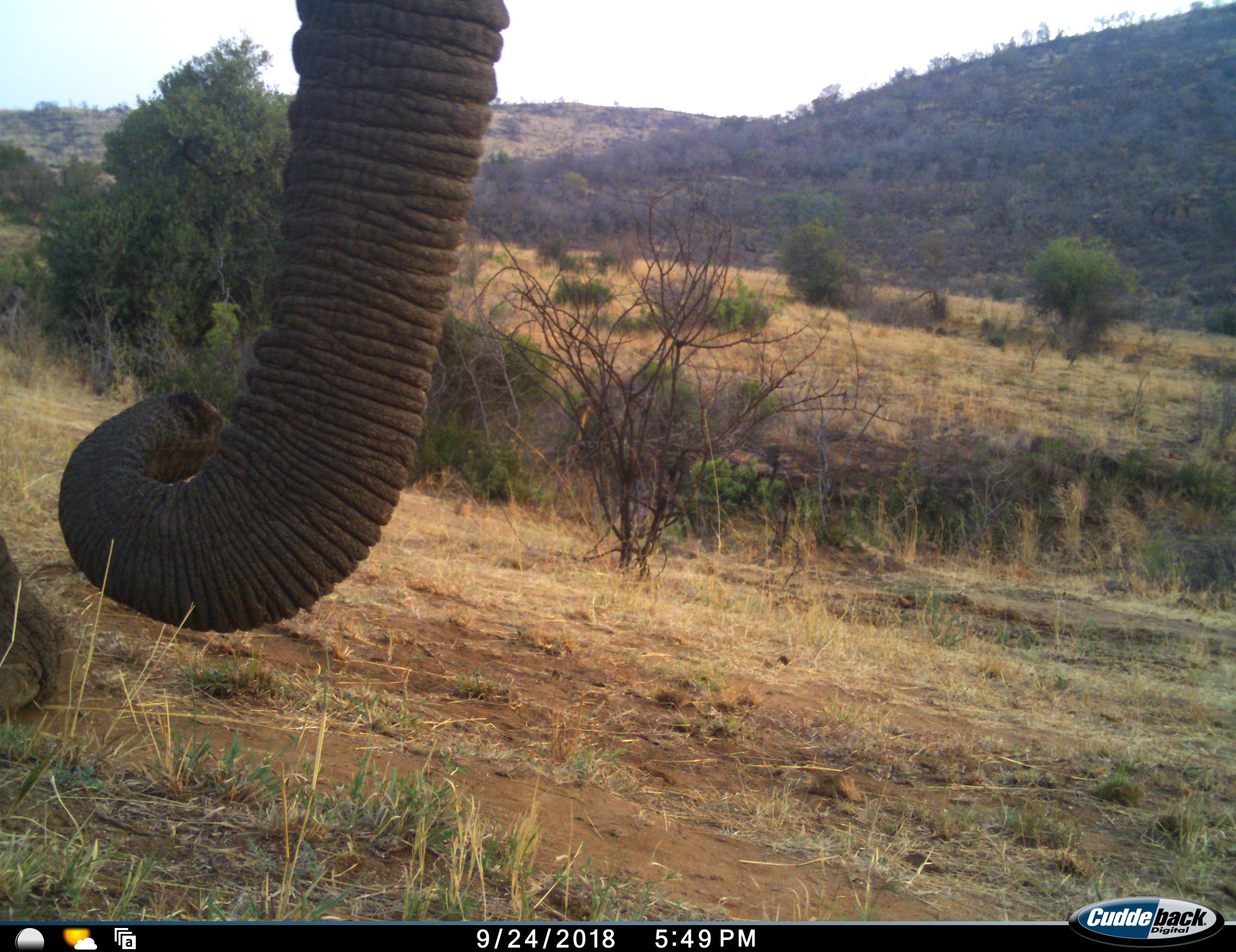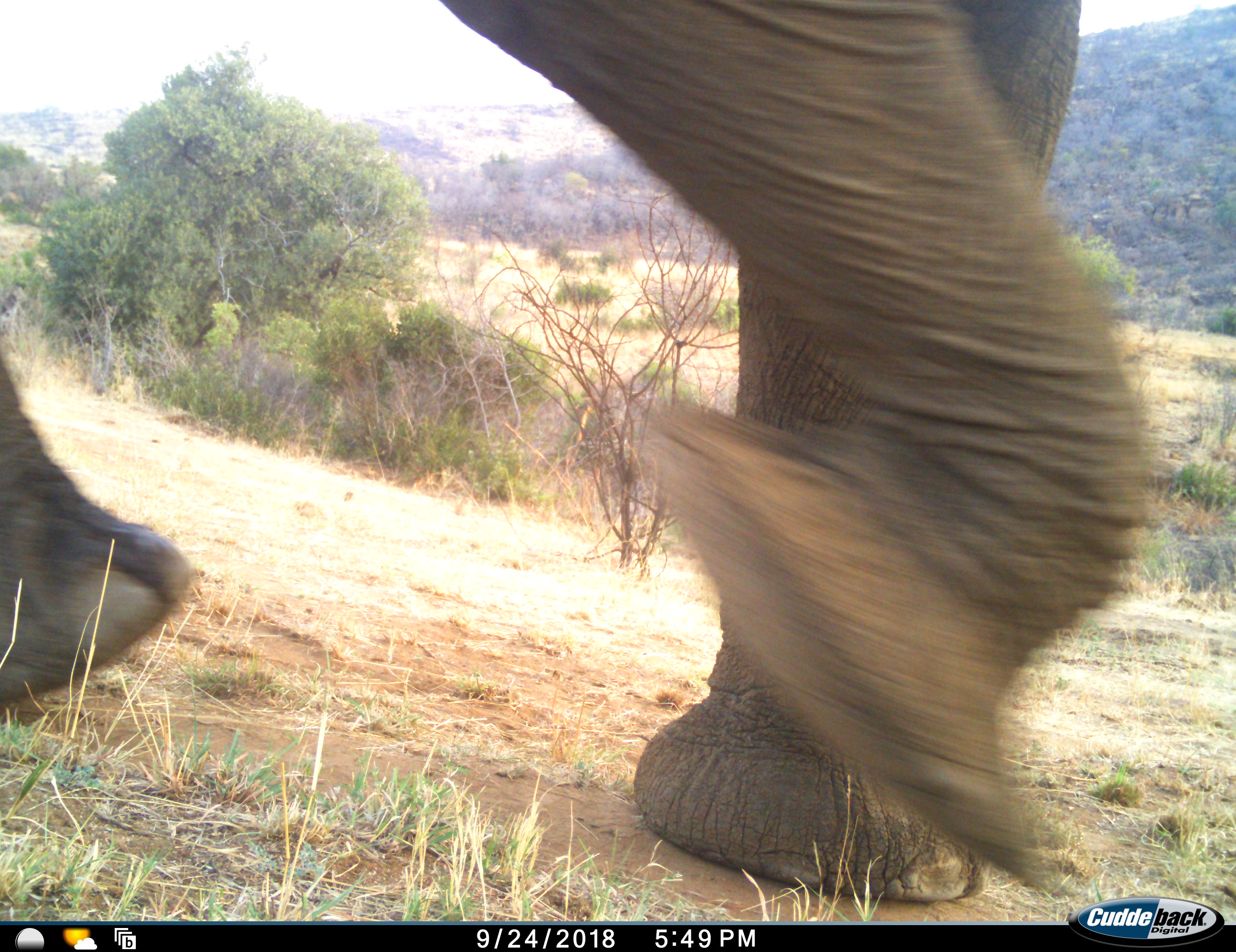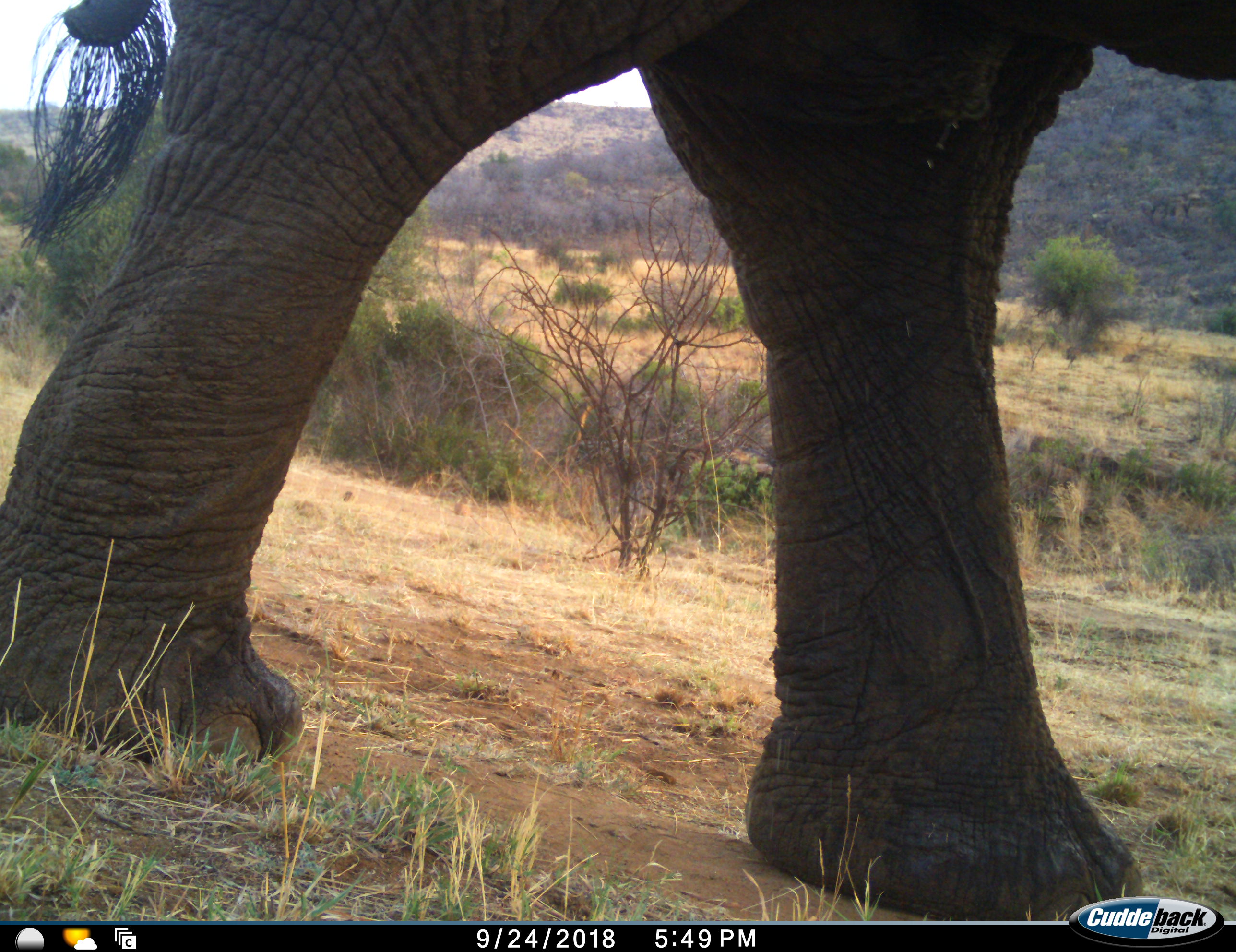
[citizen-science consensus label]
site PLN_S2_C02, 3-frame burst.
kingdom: Animalia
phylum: Chordata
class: Mammalia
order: Proboscidea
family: Elephantidae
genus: Loxodonta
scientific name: Loxodonta africana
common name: african bush elephant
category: elephant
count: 1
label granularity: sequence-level